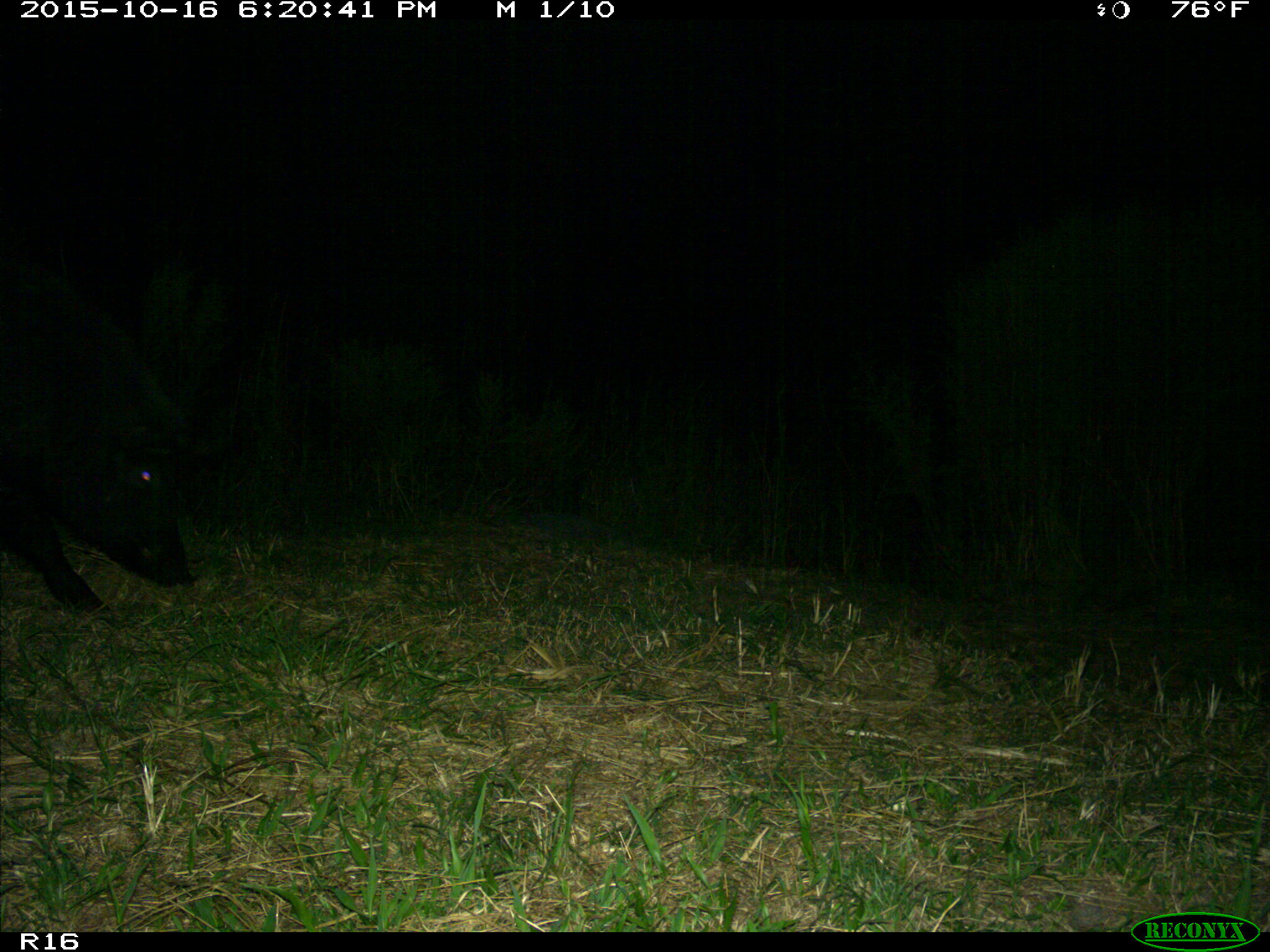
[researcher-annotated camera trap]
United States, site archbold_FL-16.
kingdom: Animalia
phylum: Chordata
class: Mammalia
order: Artiodactyla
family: Suidae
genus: Sus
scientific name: Sus scrofa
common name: wild boar